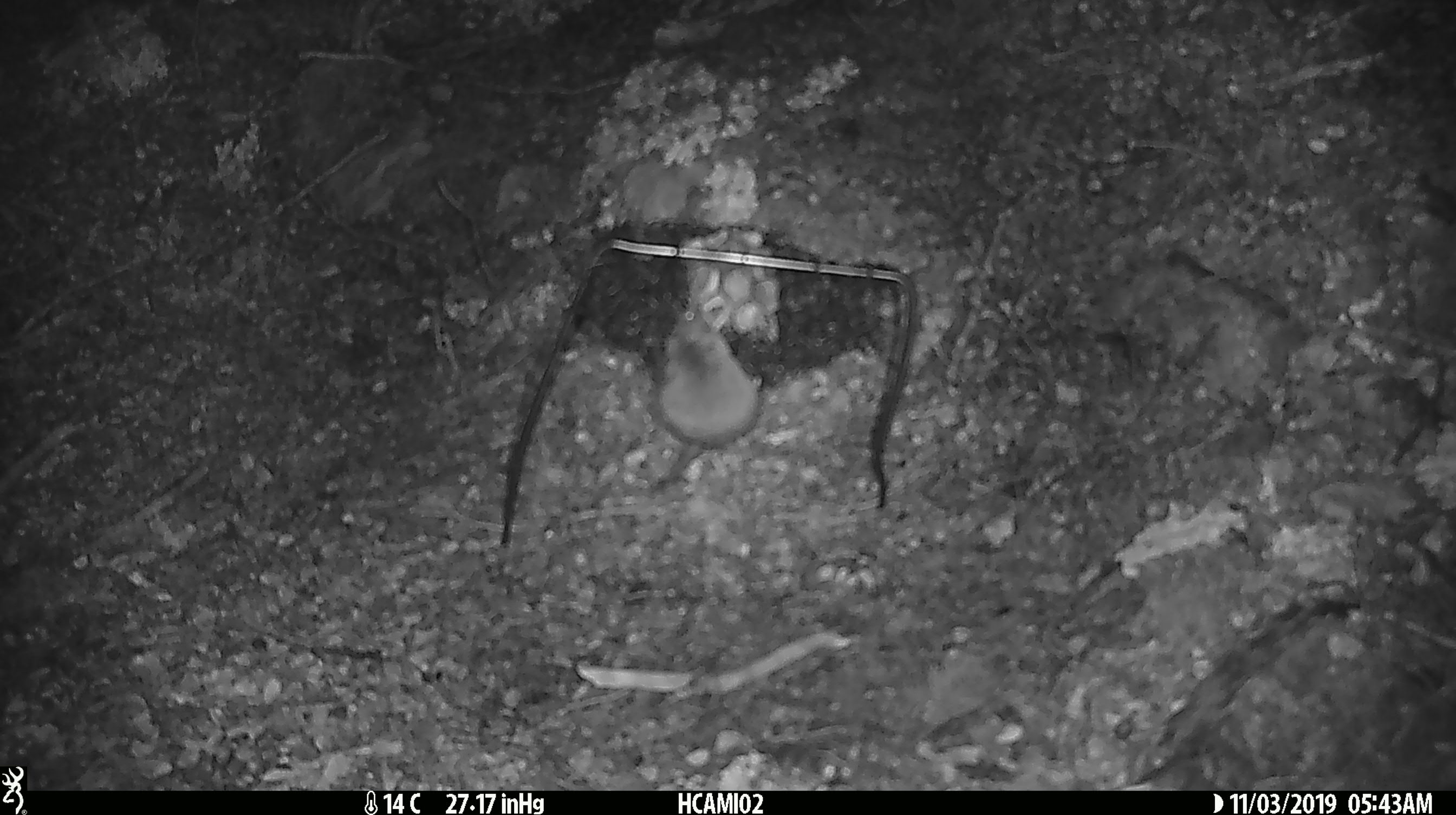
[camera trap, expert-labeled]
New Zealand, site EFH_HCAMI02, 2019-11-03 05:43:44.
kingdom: Animalia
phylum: Chordata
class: Mammalia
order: Rodentia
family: Muridae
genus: Mus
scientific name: Mus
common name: mouse